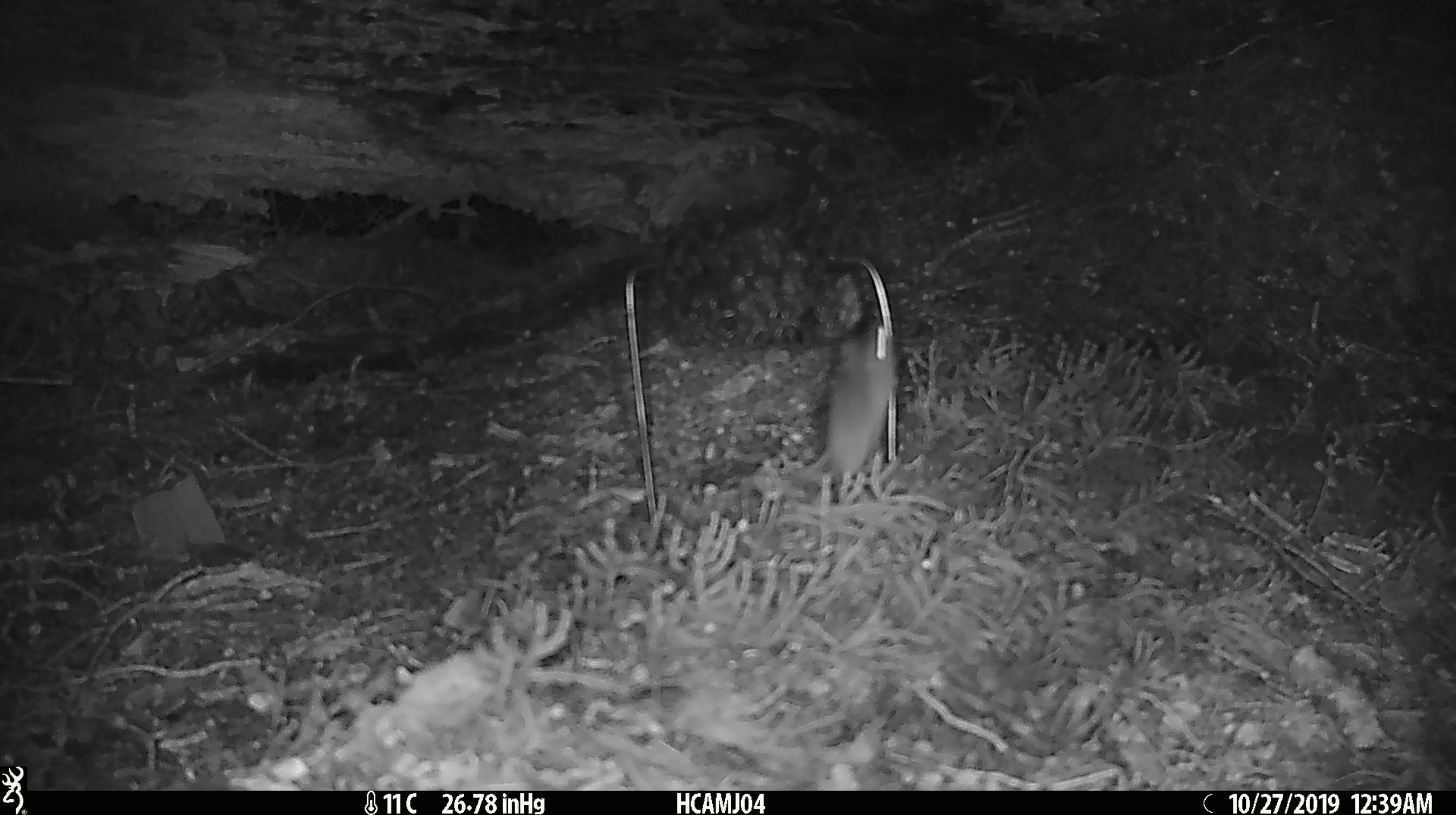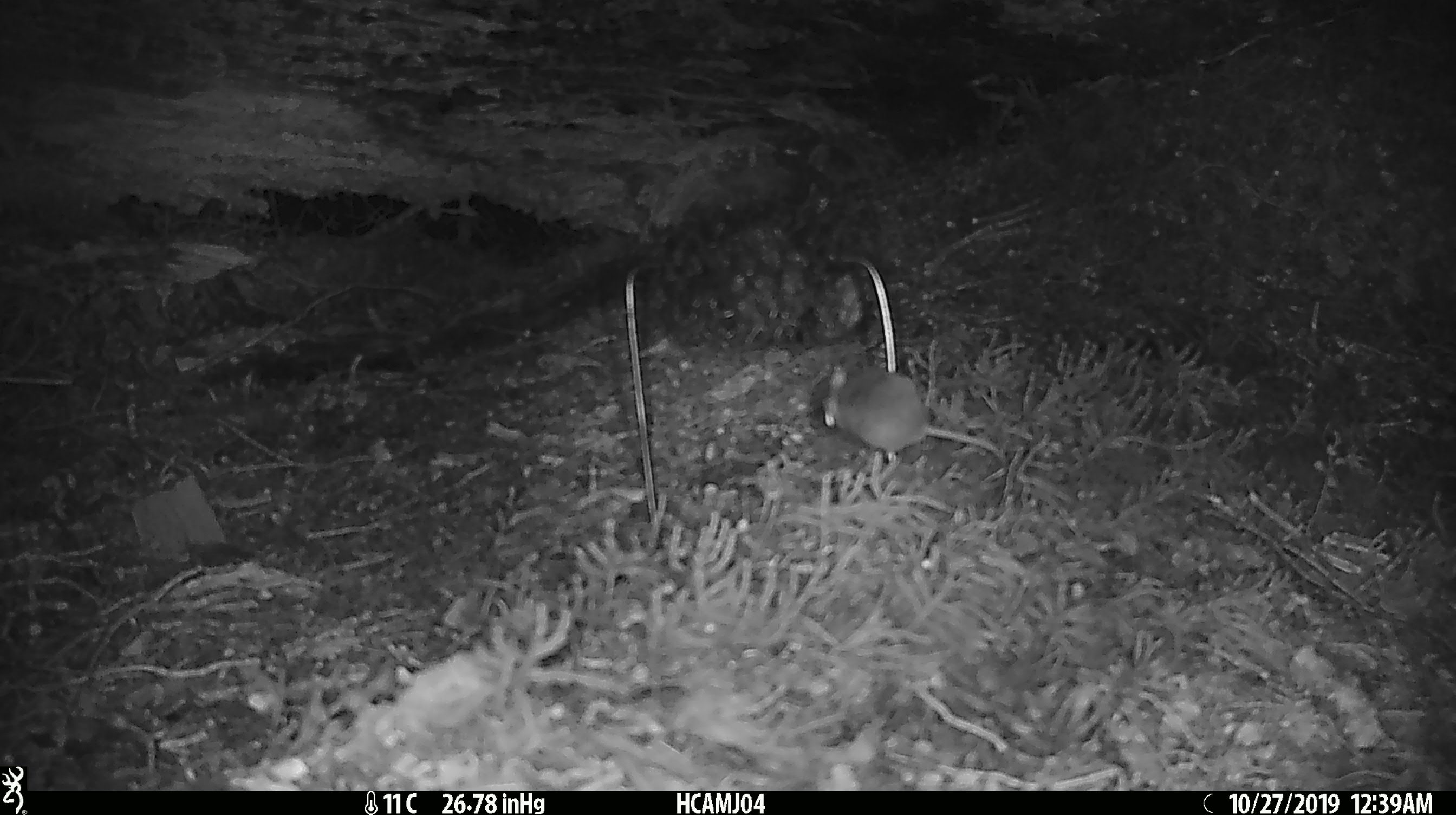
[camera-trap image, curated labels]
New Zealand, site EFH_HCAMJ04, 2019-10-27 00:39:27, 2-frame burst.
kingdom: Animalia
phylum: Chordata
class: Mammalia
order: Rodentia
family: Muridae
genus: Mus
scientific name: Mus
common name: mouse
Mouse (Mus).